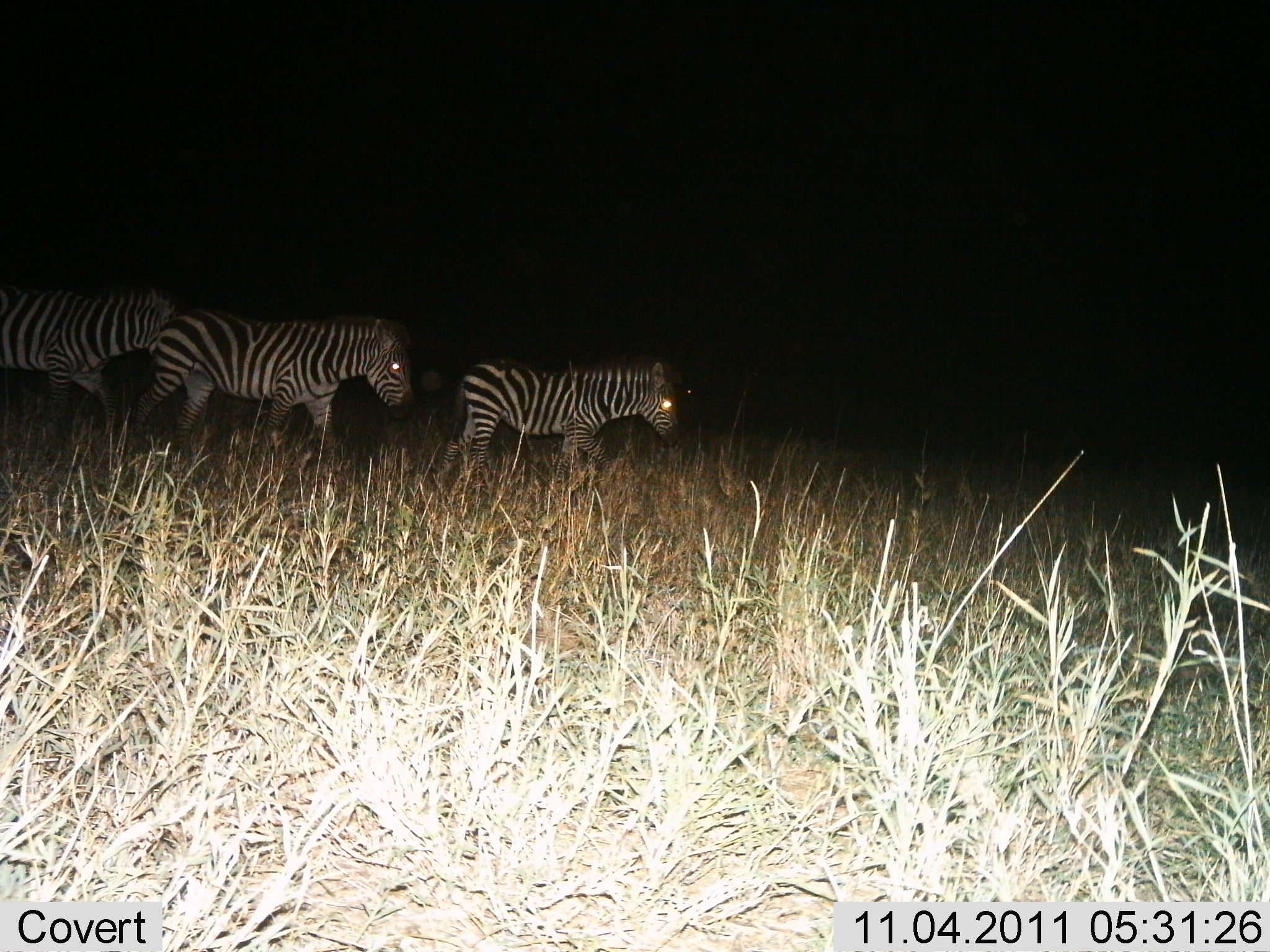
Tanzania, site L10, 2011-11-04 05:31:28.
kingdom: Animalia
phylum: Chordata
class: Mammalia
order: Perissodactyla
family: Equidae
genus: Equus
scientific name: Equus quagga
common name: plains zebra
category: zebra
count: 3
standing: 9%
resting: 0%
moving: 91%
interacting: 0%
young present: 18%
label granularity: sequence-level